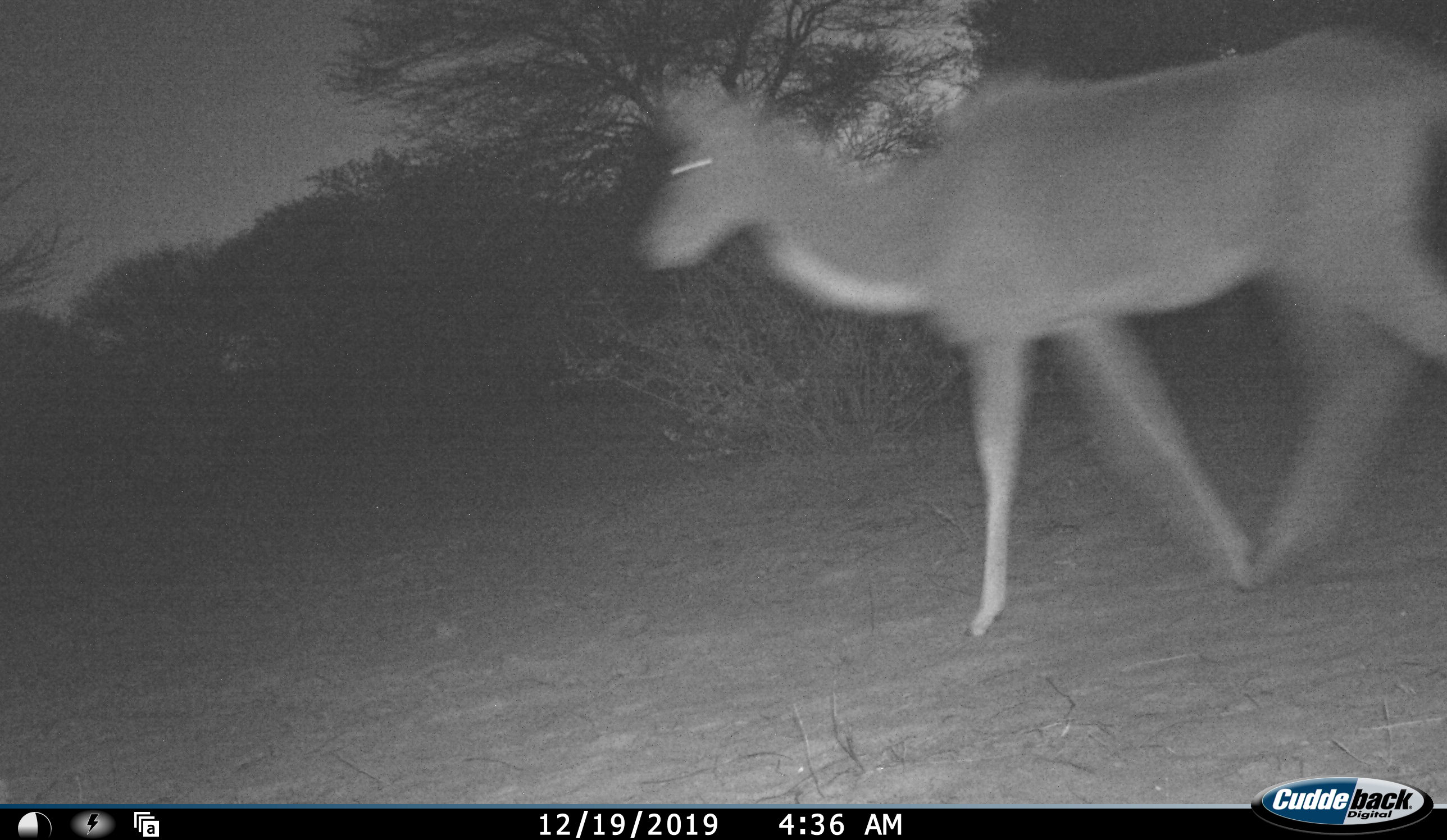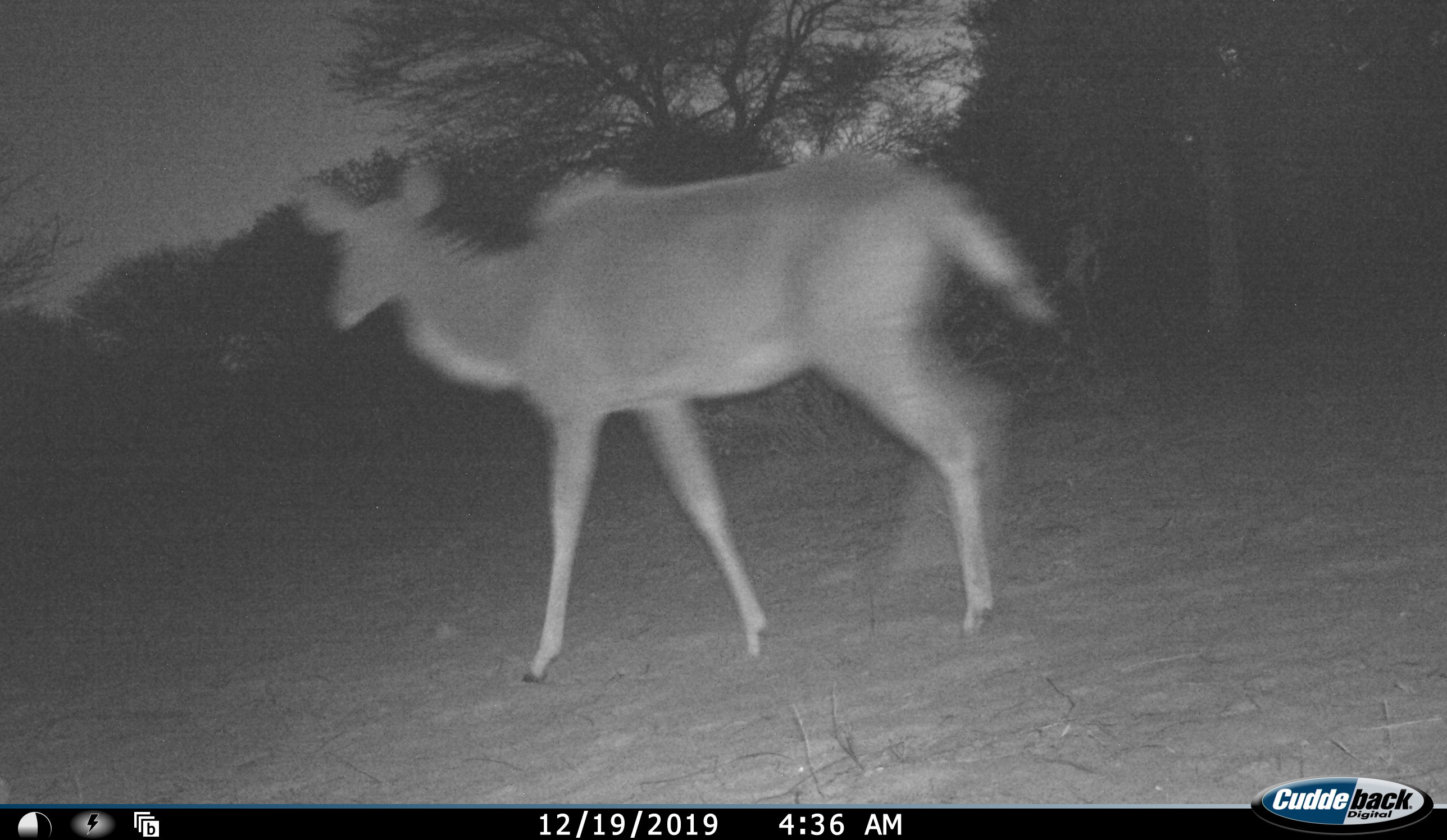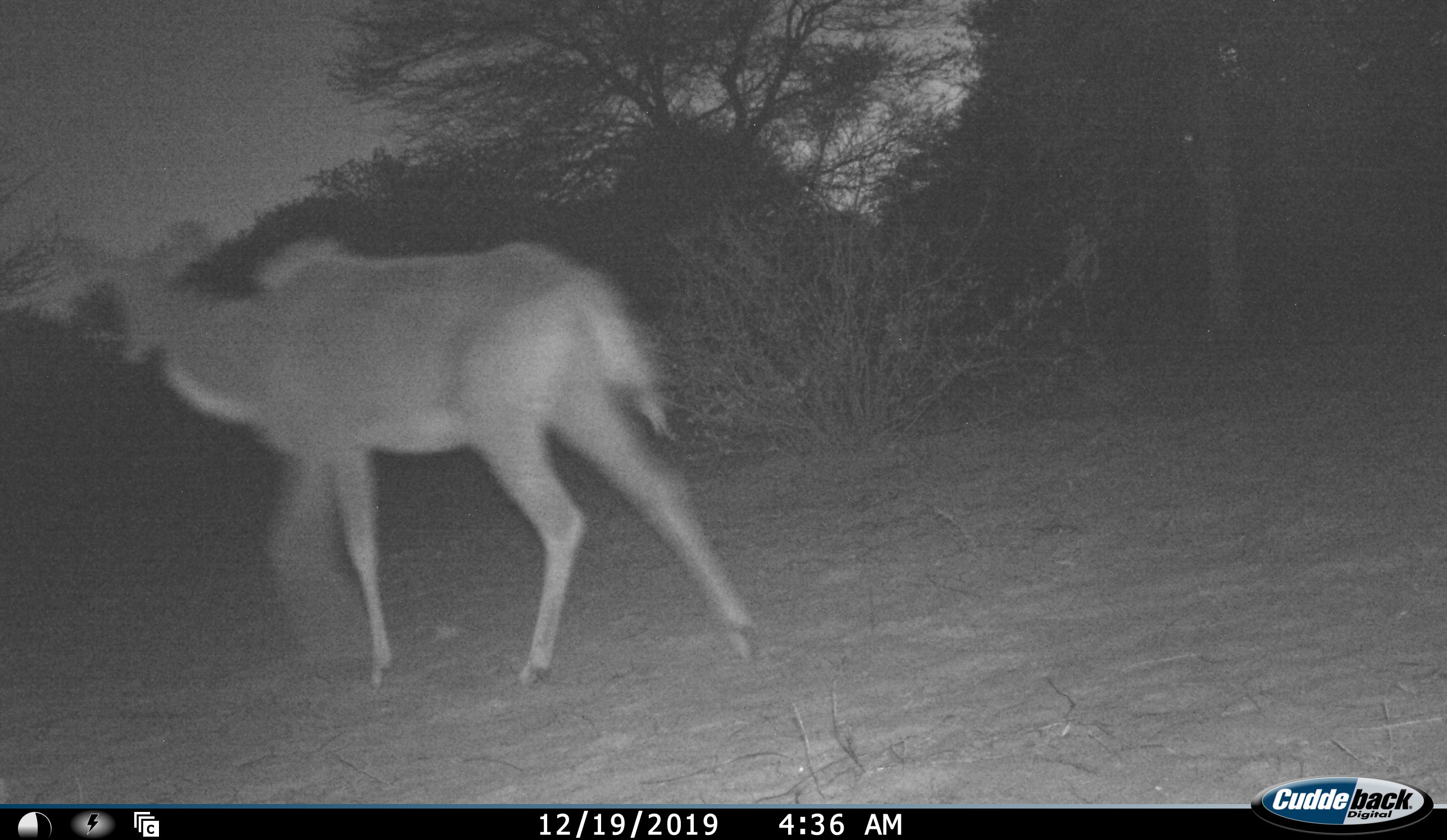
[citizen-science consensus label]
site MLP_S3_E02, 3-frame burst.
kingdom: Animalia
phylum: Chordata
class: Mammalia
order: Artiodactyla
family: Bovidae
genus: Tragelaphus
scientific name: Tragelaphus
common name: kudu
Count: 1.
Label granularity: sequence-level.